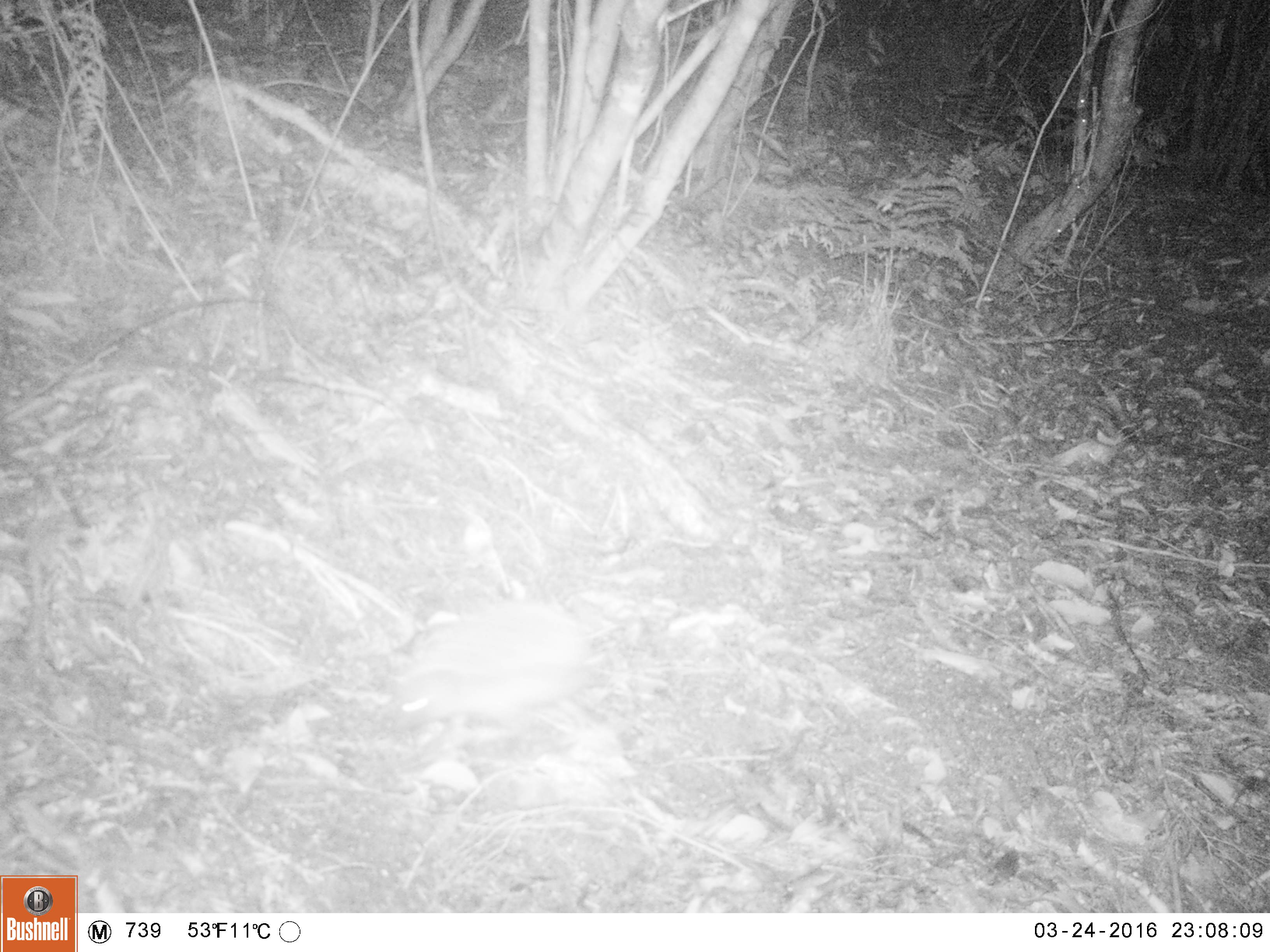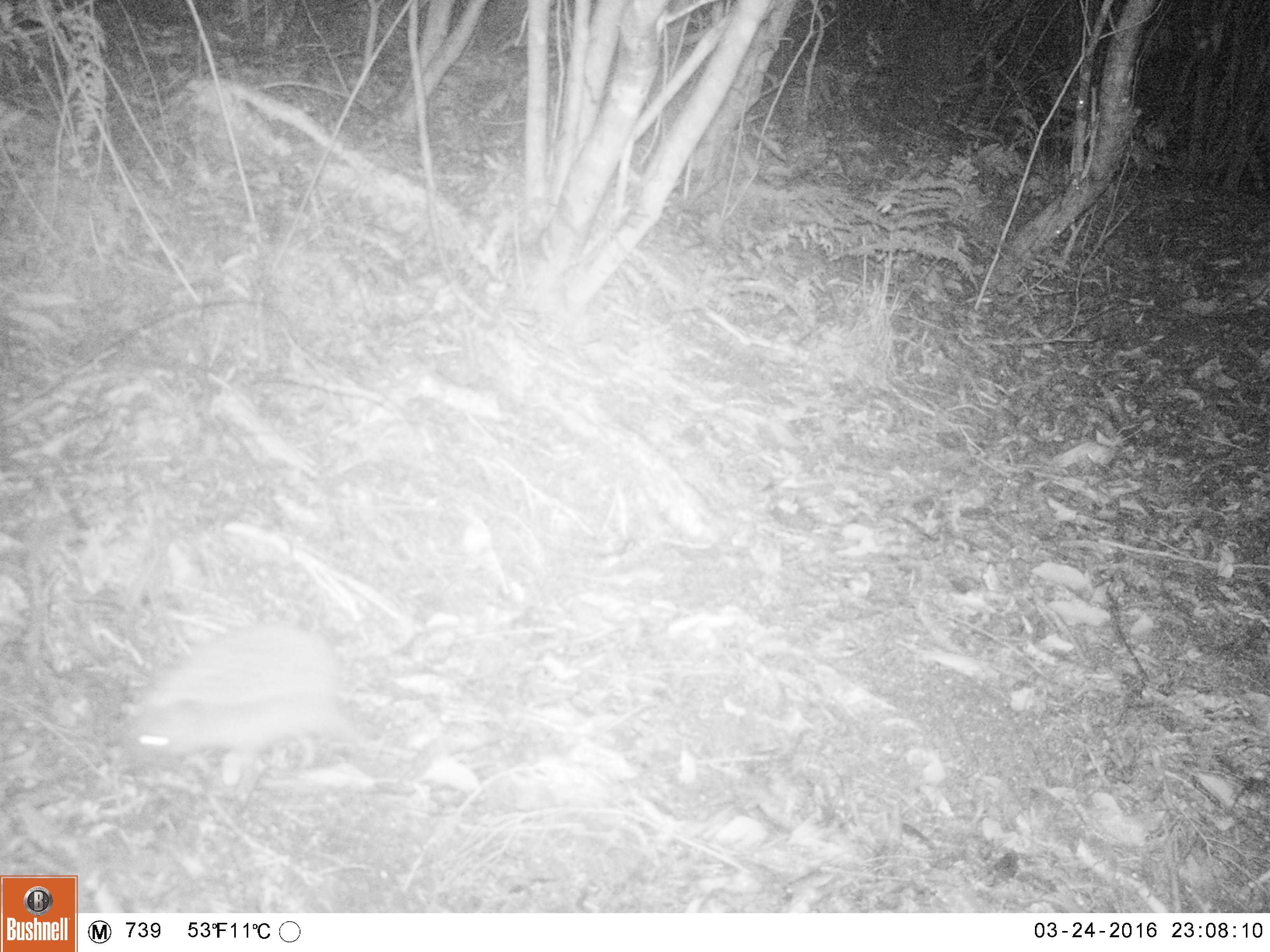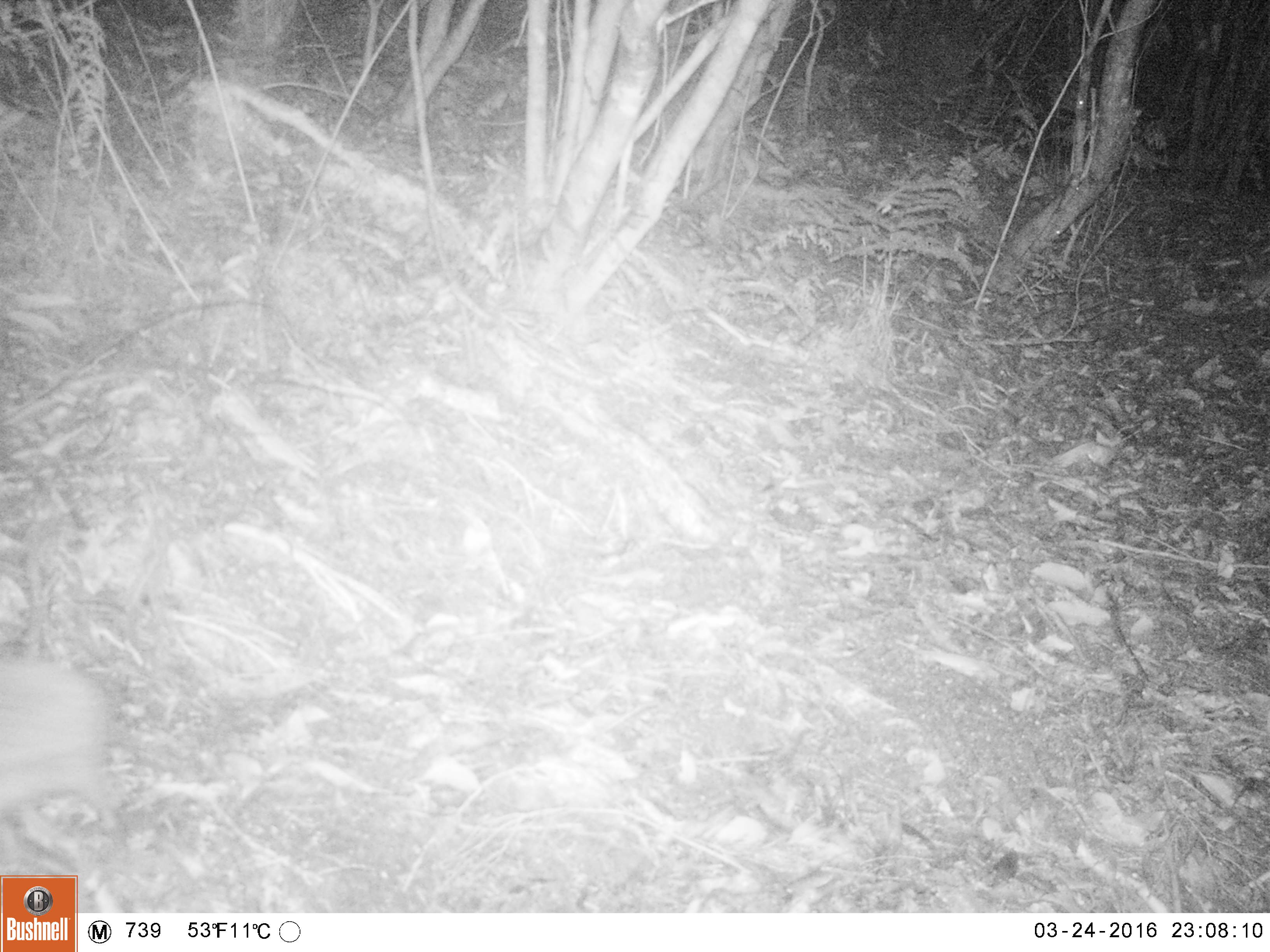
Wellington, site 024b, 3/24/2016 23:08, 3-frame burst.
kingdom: Animalia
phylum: Chordata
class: Mammalia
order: Eulipotyphla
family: Erinaceidae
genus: Erinaceus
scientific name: Erinaceus europaeus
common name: hedgehog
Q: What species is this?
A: Hedgehog (Erinaceus europaeus).